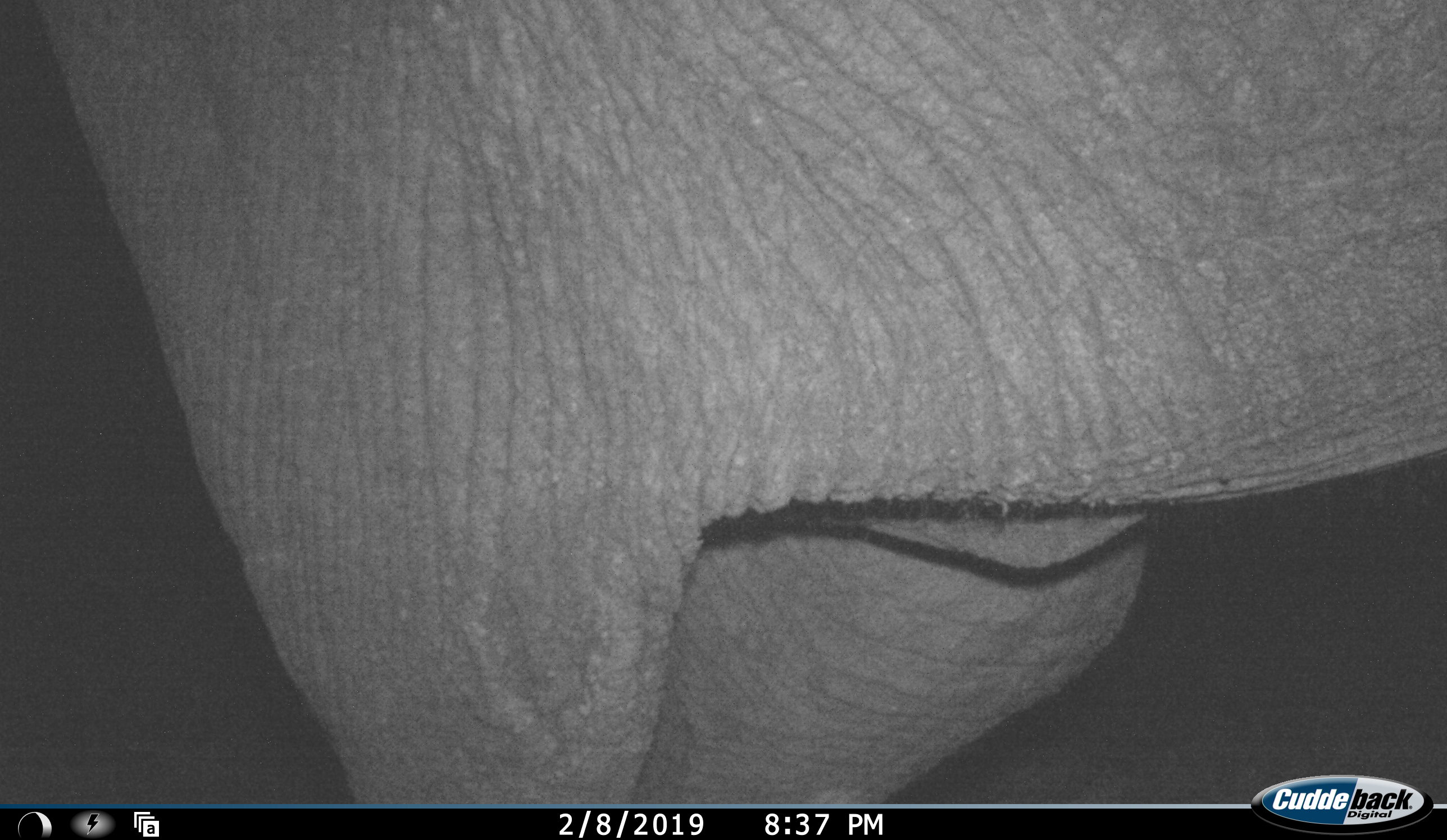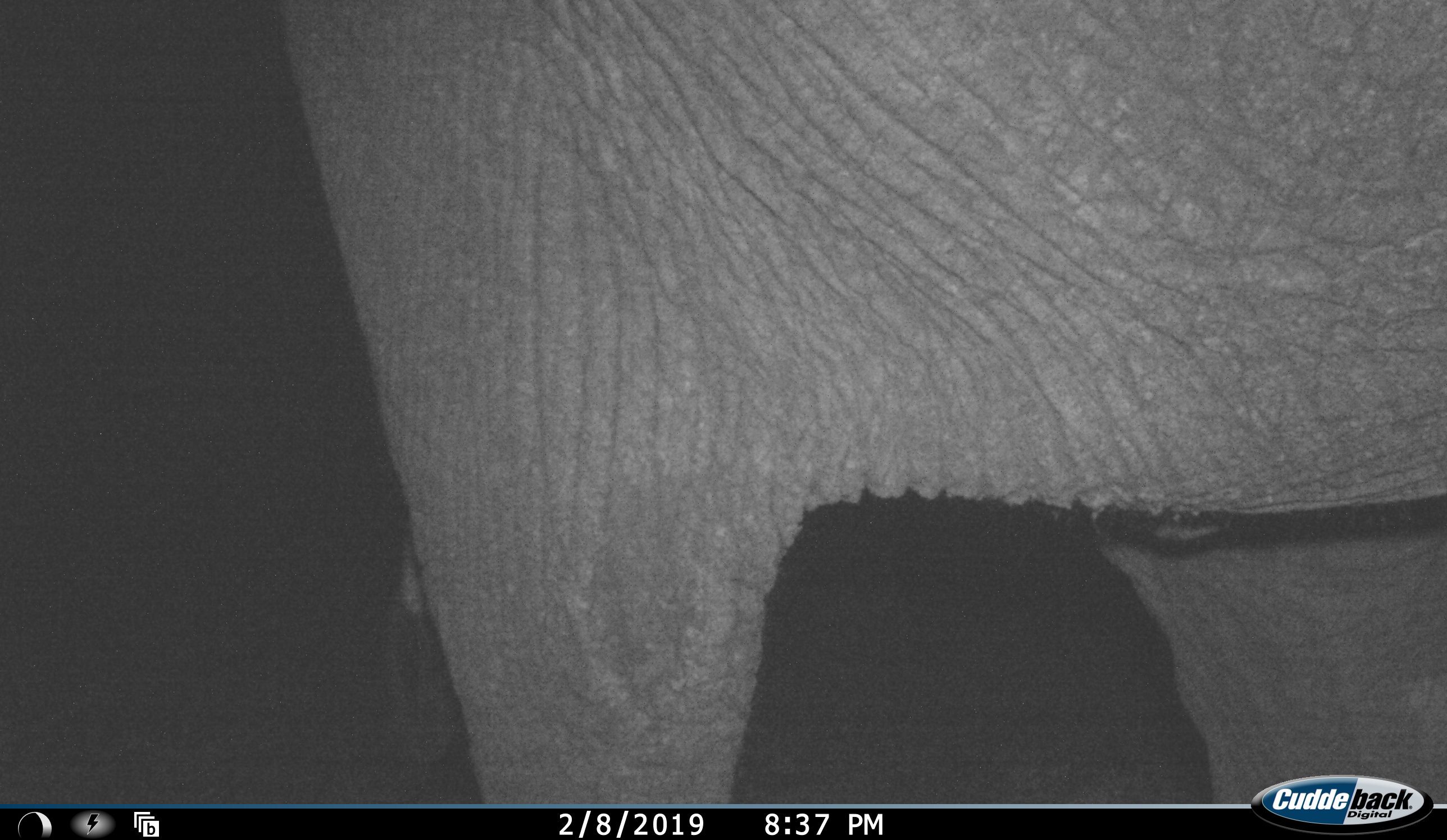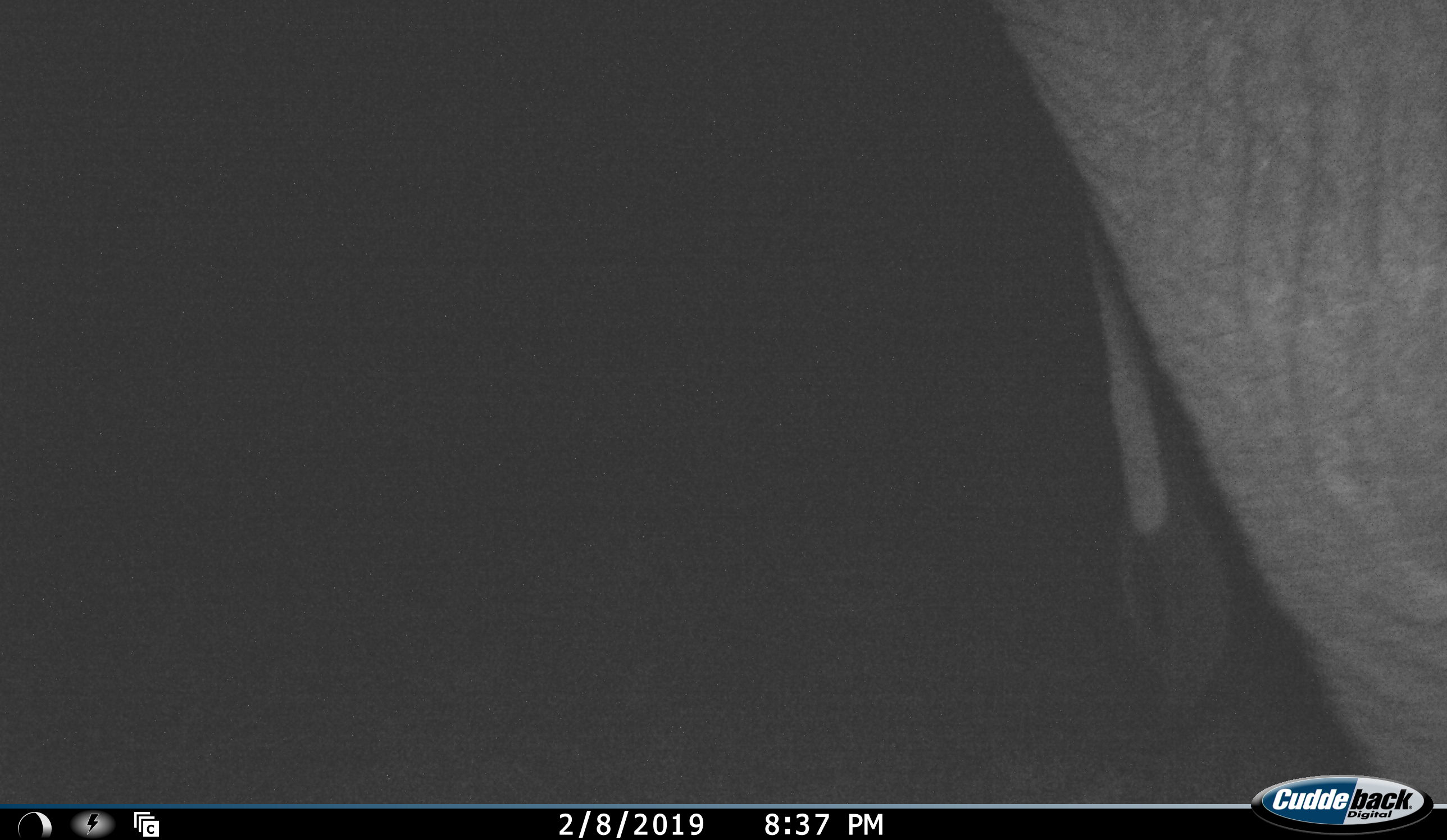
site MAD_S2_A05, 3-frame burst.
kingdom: Animalia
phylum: Chordata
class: Mammalia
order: Proboscidea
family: Elephantidae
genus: Loxodonta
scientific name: Loxodonta africana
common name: african bush elephant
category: elephant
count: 1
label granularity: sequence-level